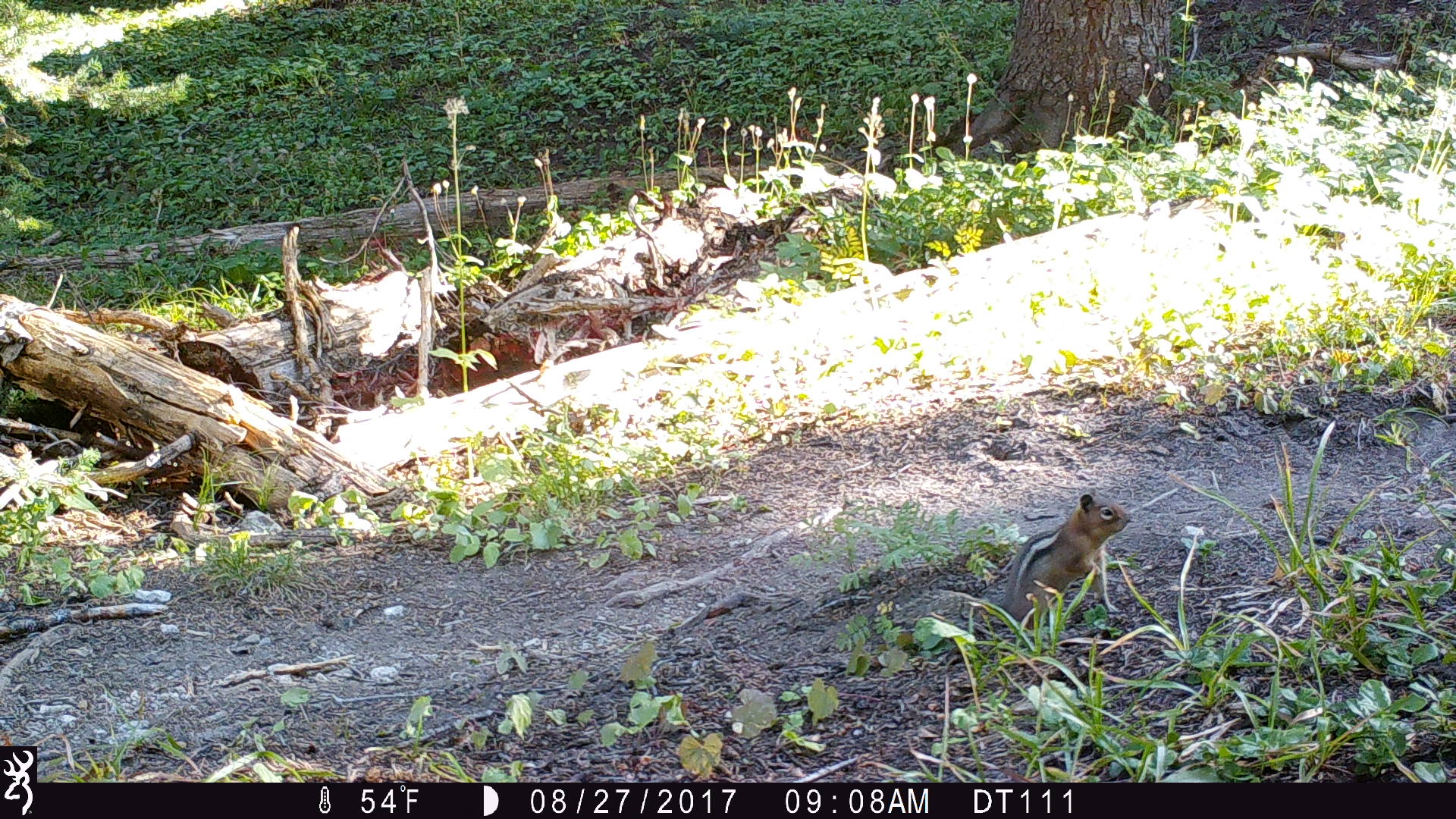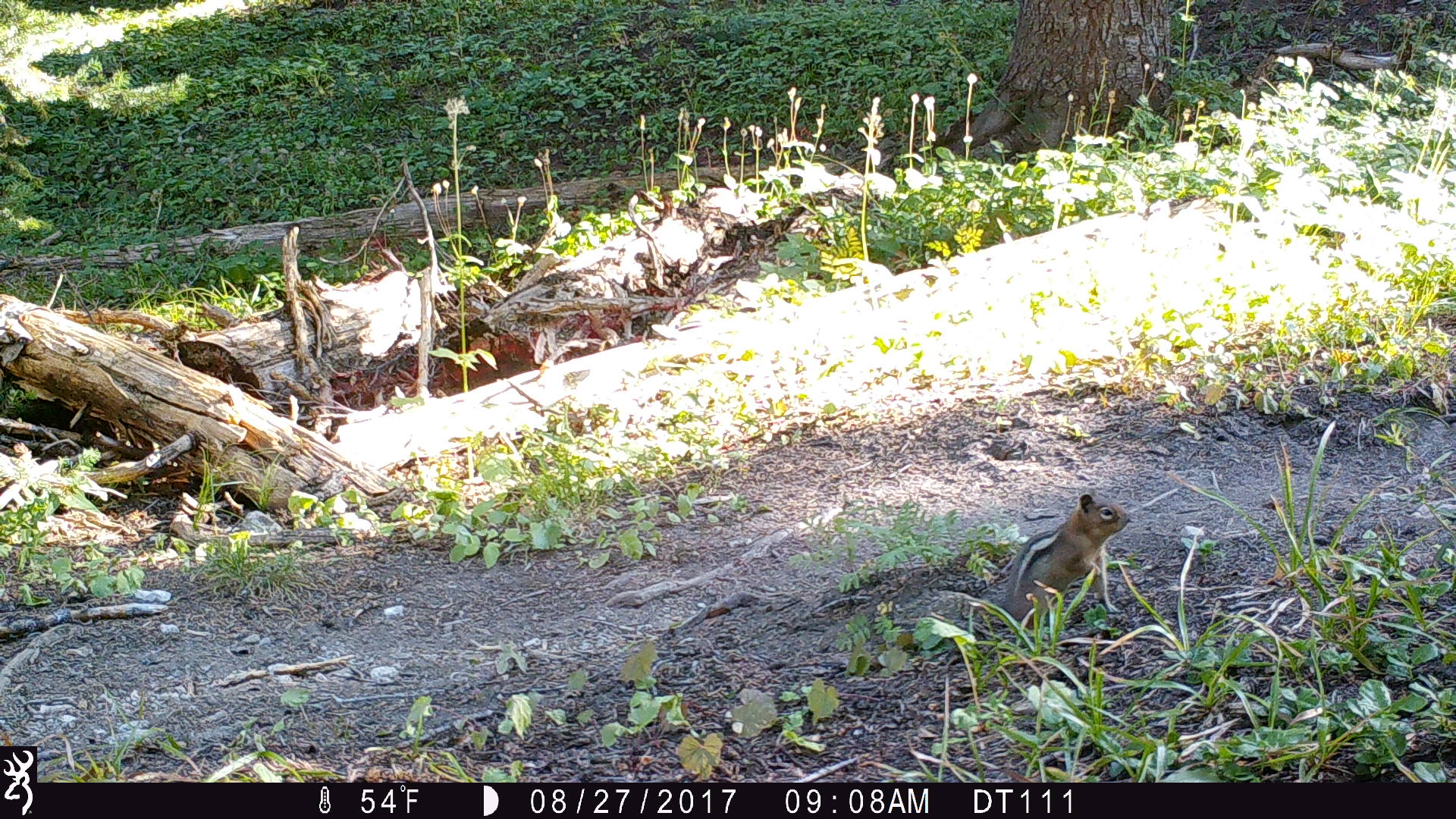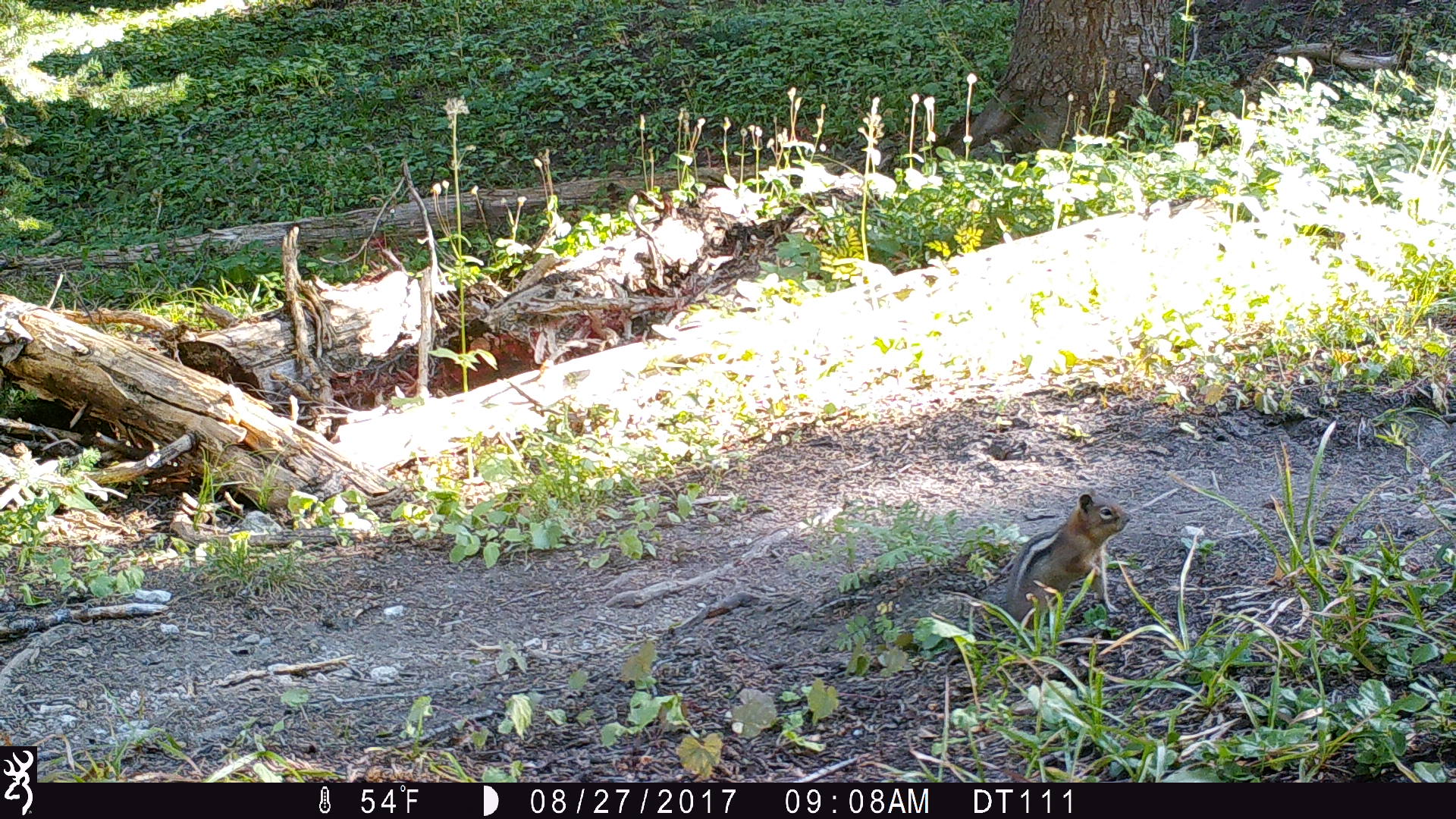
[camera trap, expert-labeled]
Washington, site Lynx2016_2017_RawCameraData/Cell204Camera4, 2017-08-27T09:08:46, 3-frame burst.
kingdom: Animalia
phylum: Chordata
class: Mammalia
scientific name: Mammalia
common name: small mammal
Small mammal (Mammalia). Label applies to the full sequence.